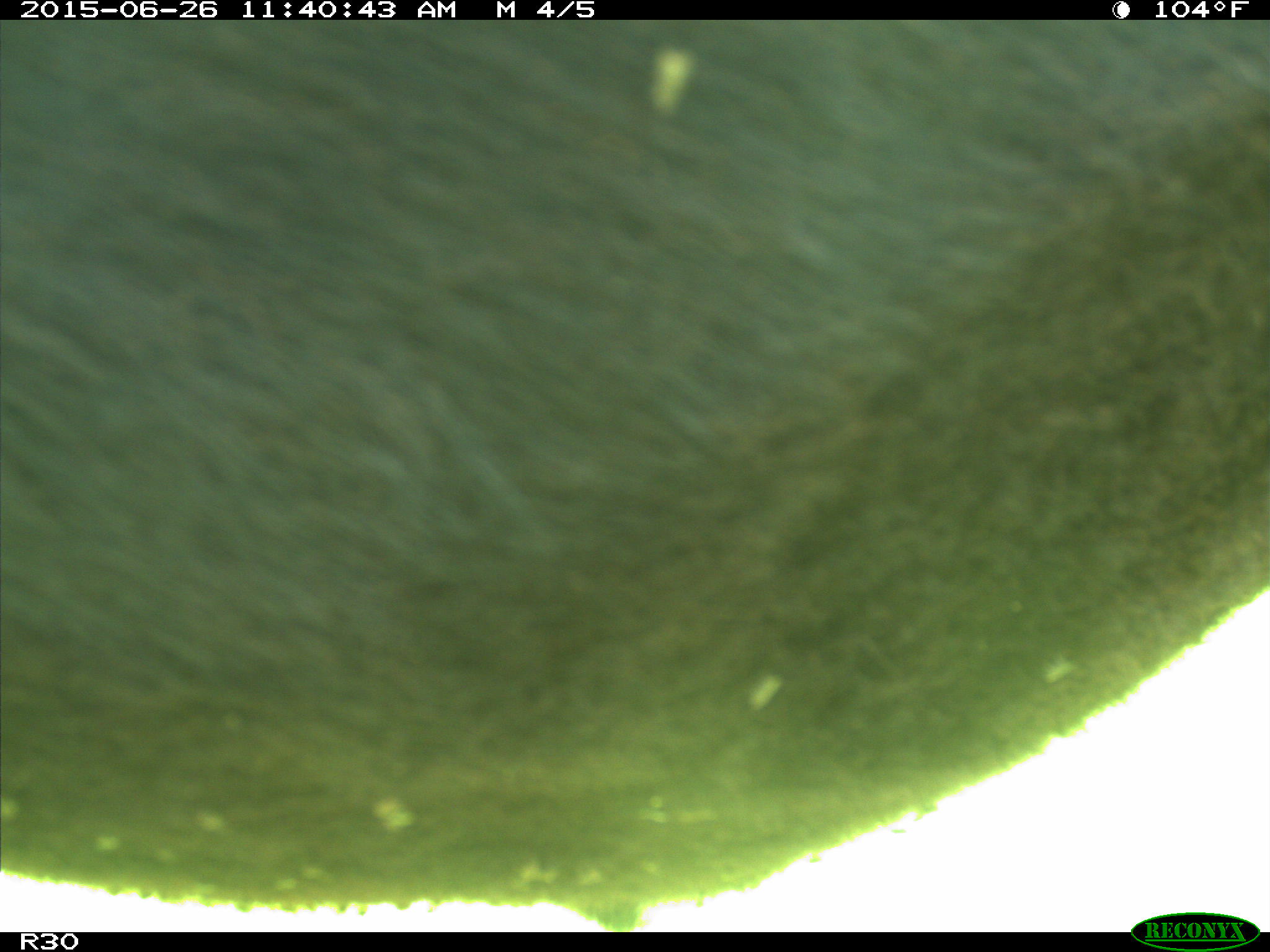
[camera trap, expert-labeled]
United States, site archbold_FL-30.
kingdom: Animalia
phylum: Chordata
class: Mammalia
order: Artiodactyla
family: Bovidae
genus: Bos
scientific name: Bos taurus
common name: domestic cow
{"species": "Bos taurus (domestic cow)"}